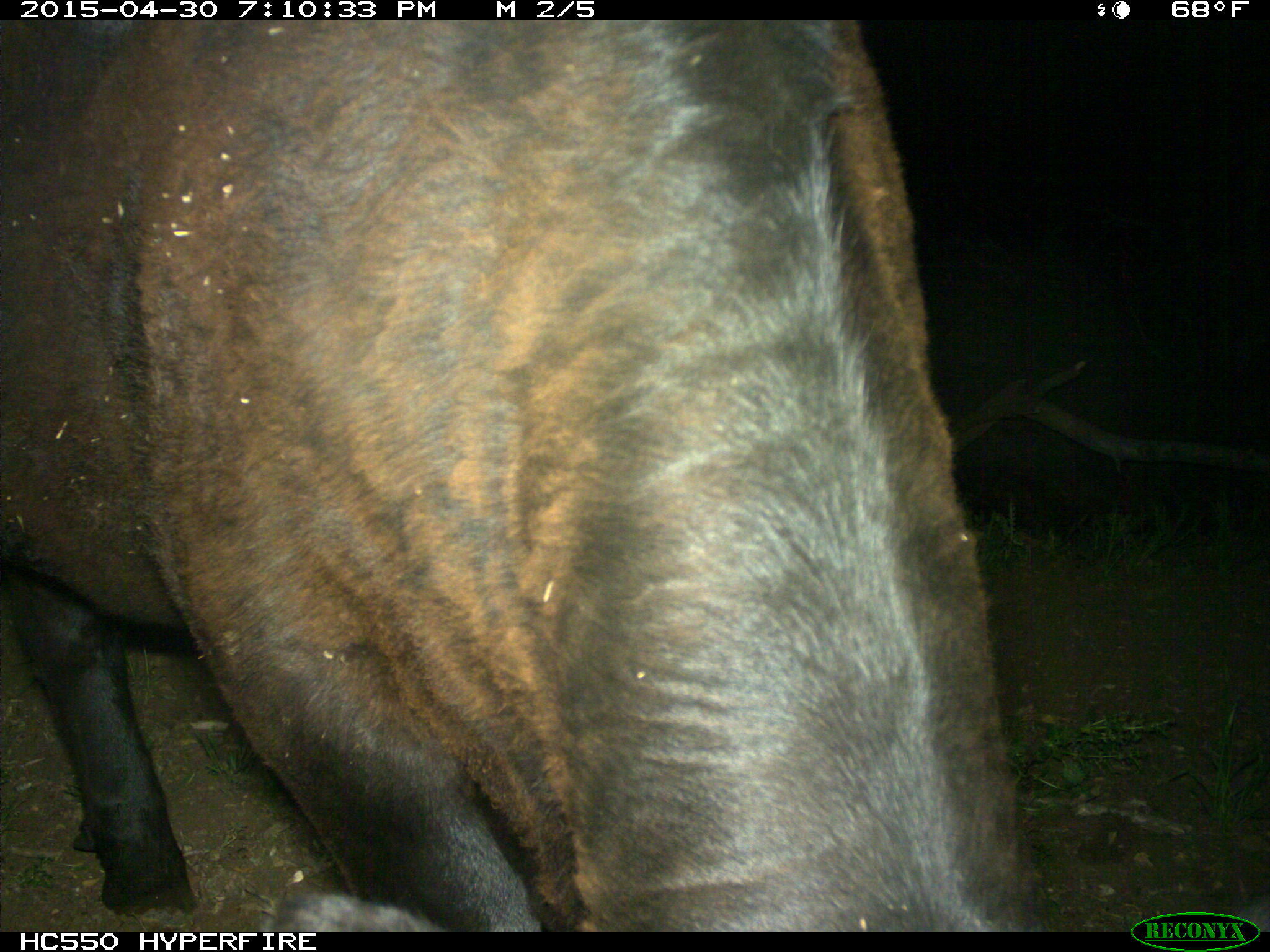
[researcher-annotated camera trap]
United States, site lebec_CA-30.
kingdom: Animalia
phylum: Chordata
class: Mammalia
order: Artiodactyla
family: Bovidae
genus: Bos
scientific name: Bos taurus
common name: domestic cow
Bos taurus (domestic cow).